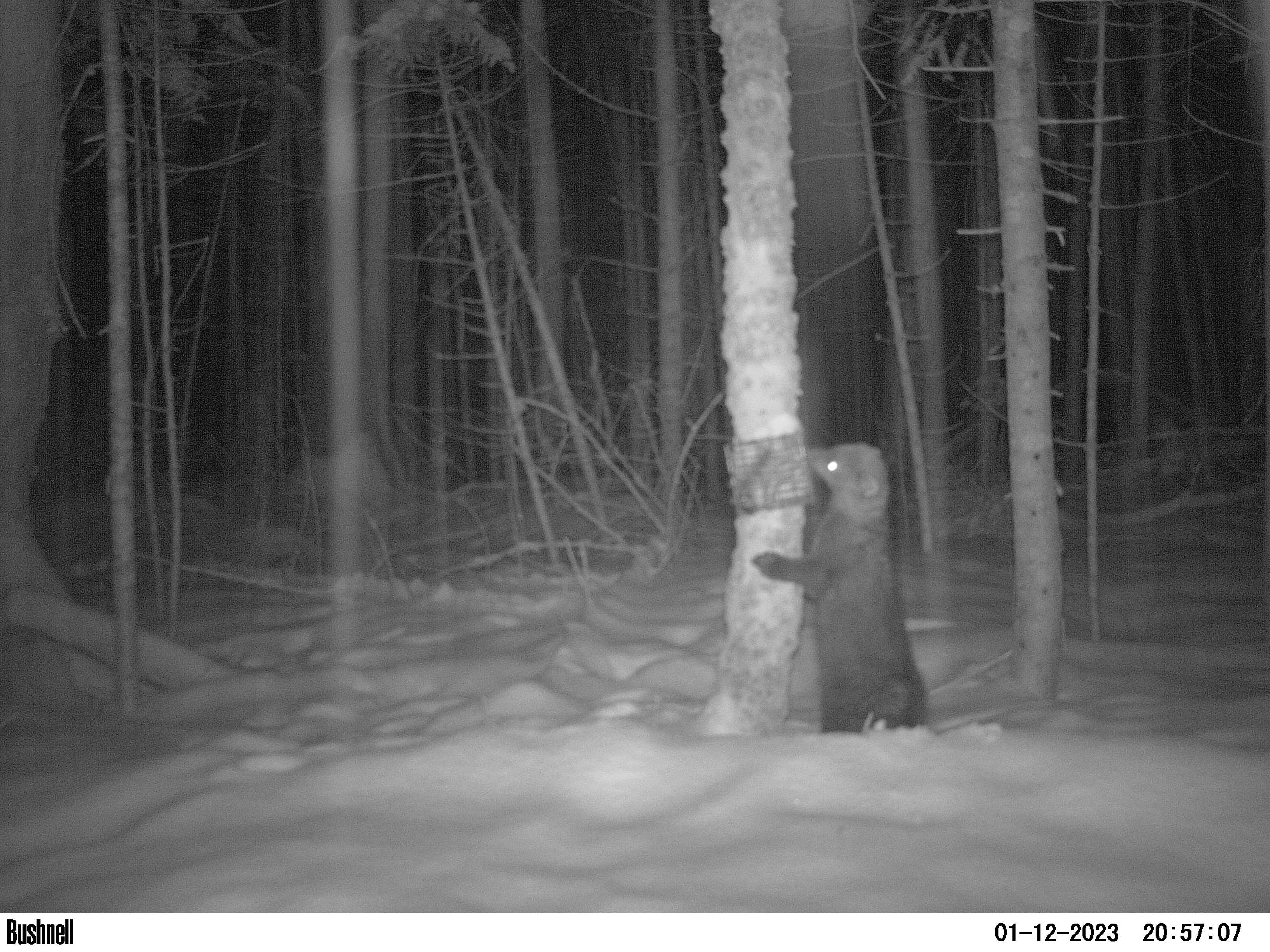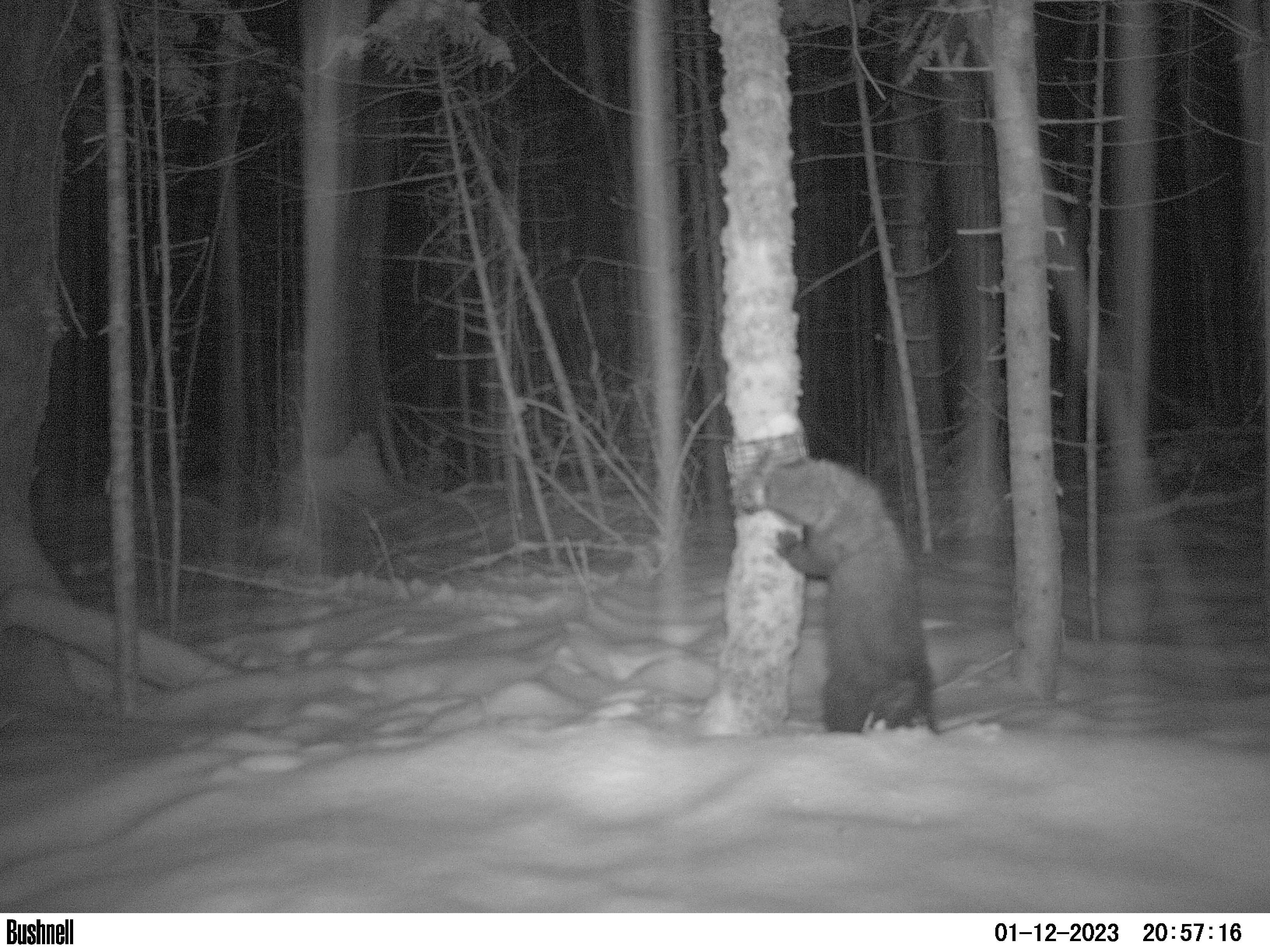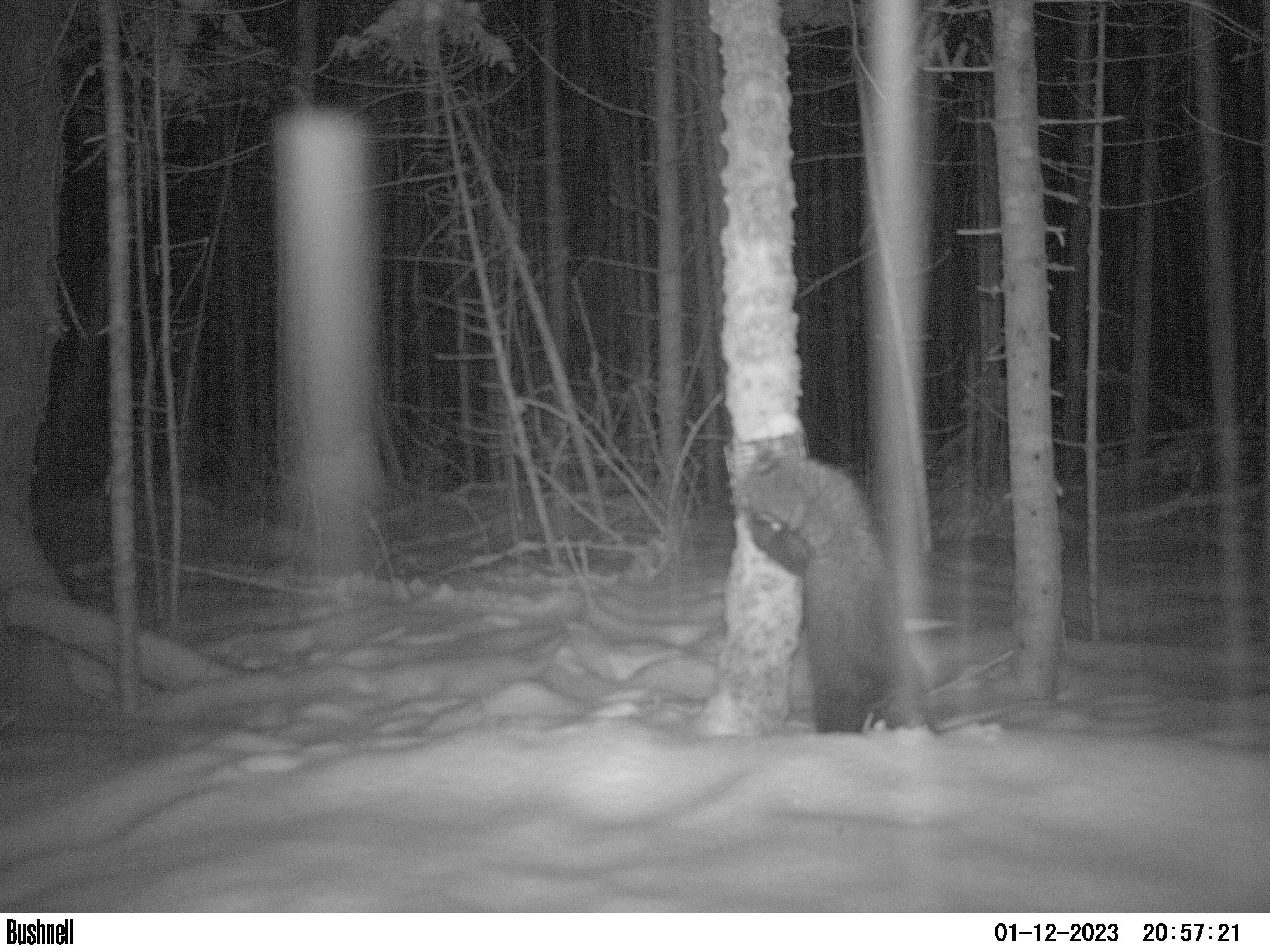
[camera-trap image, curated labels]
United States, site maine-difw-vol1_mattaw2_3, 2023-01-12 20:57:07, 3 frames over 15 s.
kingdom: Animalia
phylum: Chordata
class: Mammalia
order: Carnivora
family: Mustelidae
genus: Pekania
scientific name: Pekania pennanti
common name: fisher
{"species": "fisher (Pekania pennanti)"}